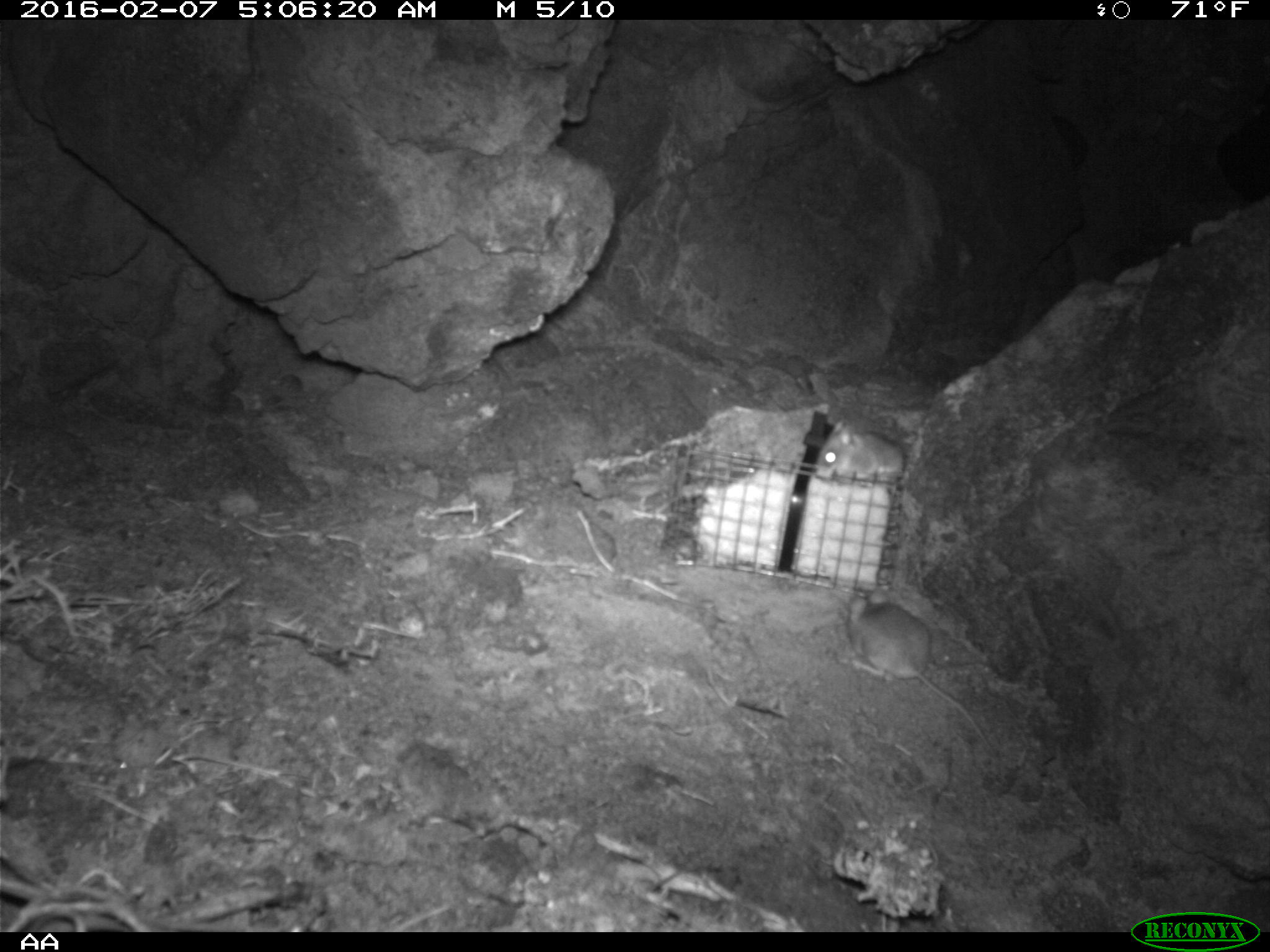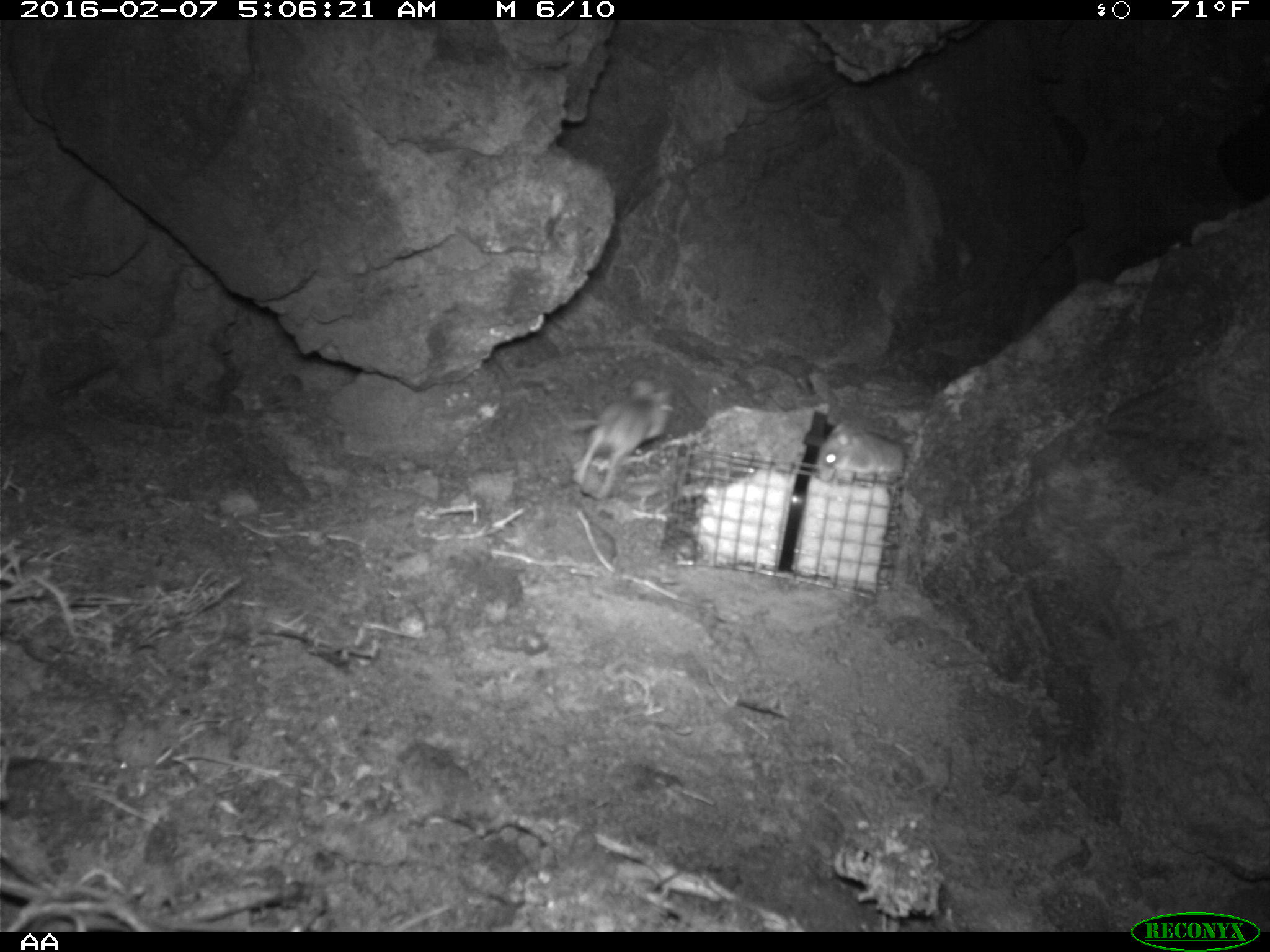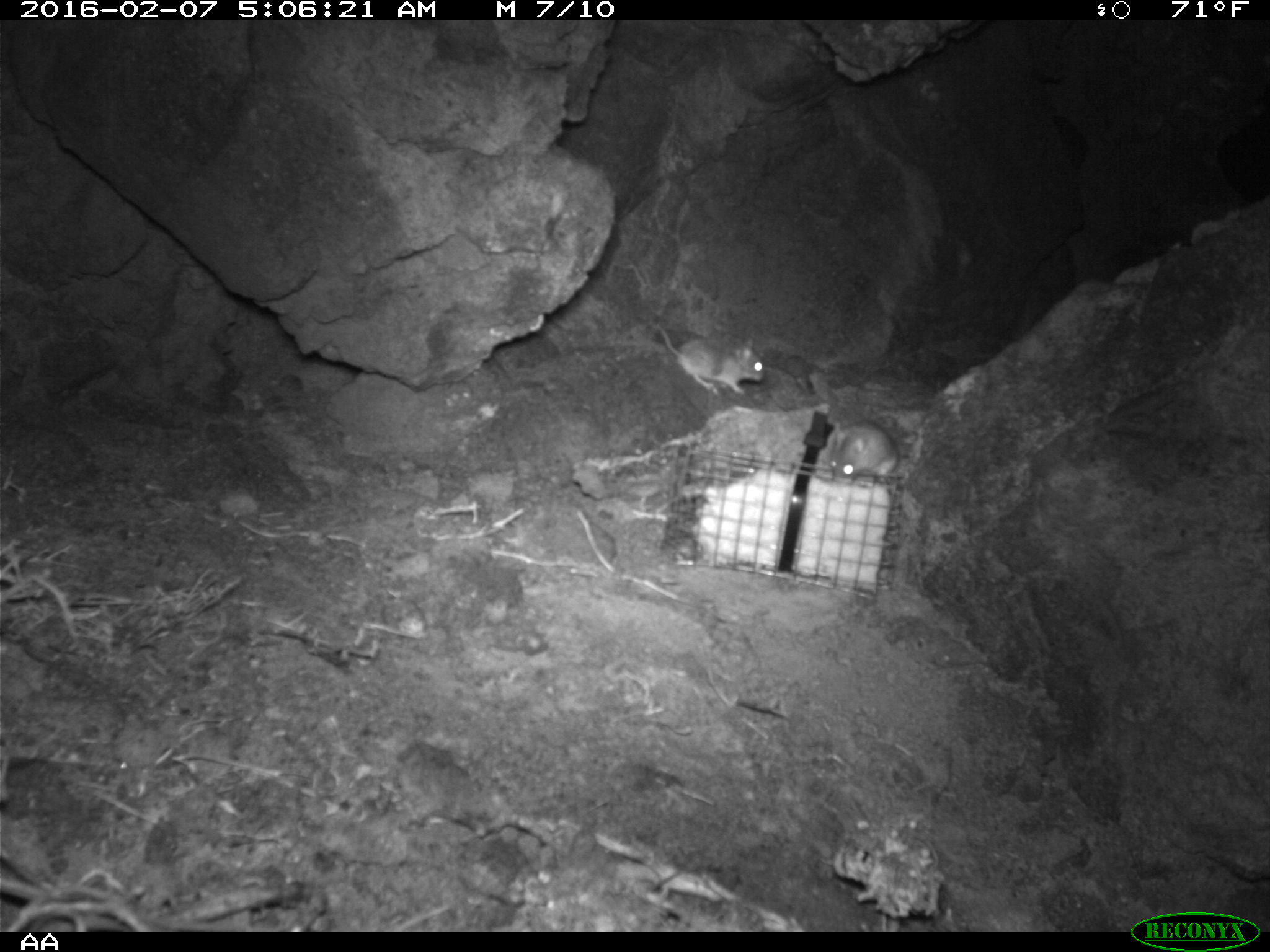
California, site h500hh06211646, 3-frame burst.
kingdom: Animalia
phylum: Chordata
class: Mammalia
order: Rodentia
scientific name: Rodentia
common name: rodent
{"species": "rodent (Rodentia)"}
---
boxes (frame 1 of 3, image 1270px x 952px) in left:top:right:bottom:
rodent: 847:591:997:759; 817:420:904:481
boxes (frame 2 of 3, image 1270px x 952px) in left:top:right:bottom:
rodent: 575:376:677:497; 806:422:907:489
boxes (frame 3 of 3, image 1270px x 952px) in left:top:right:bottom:
rodent: 651:294:770:406; 802:408:900:486